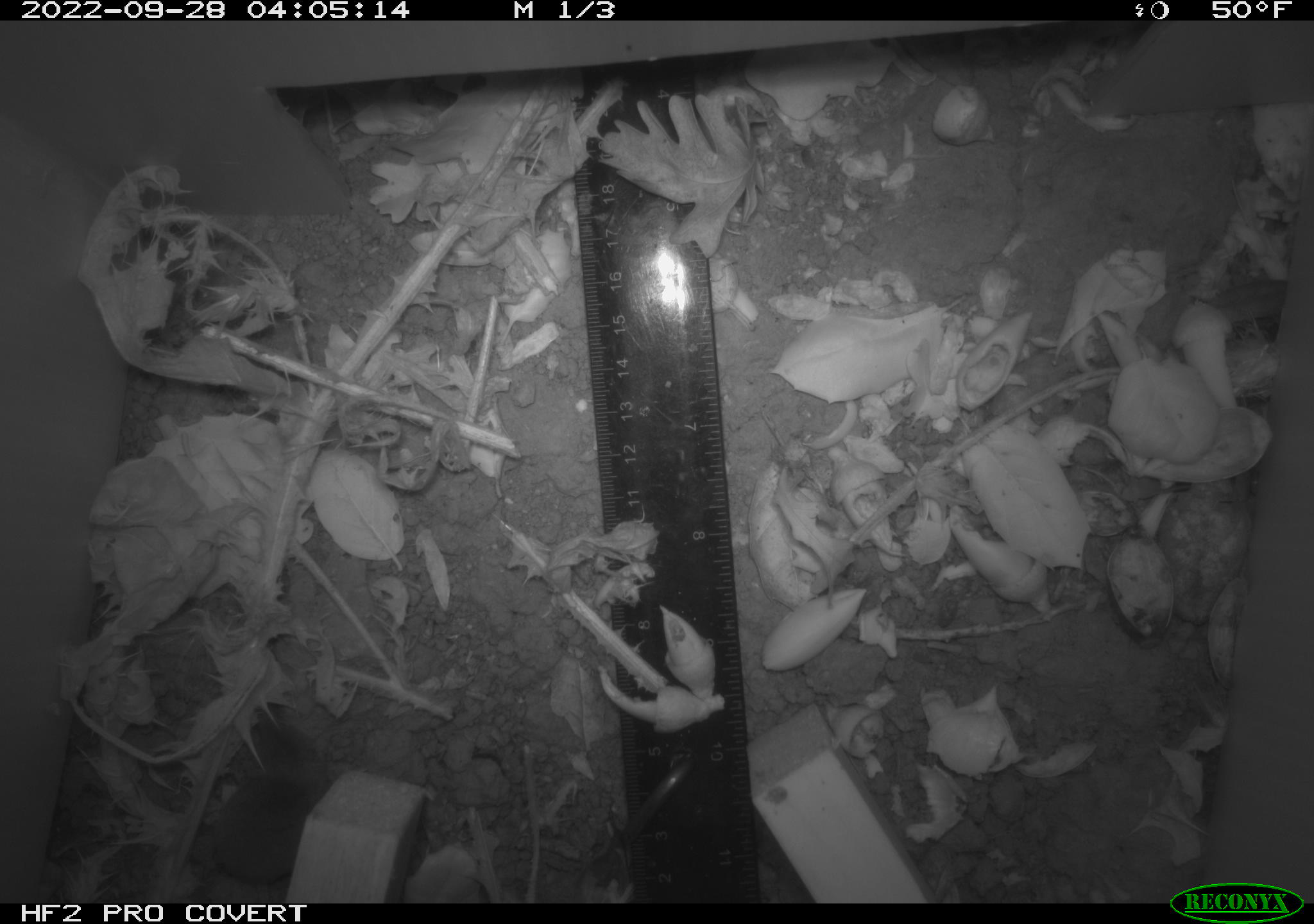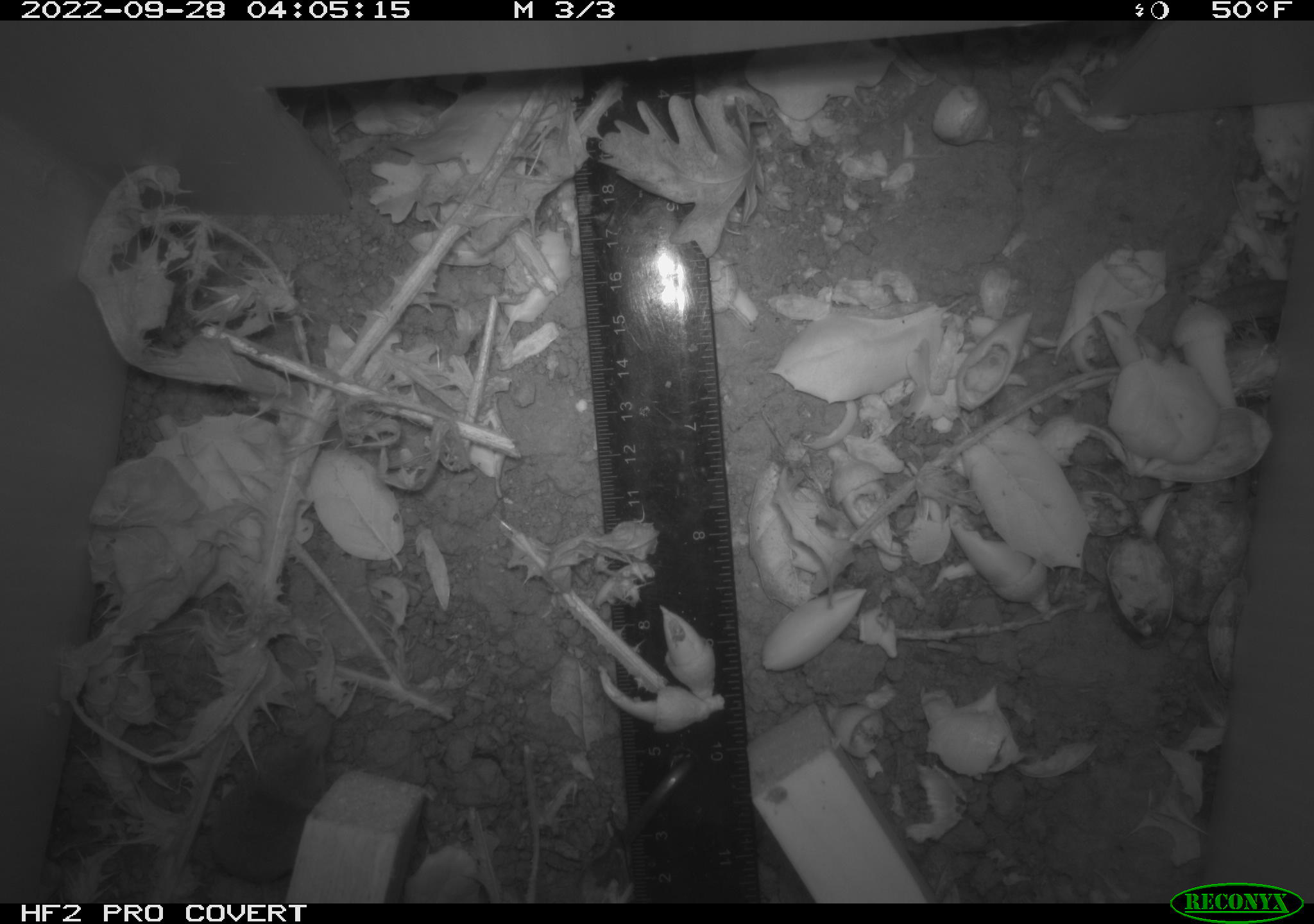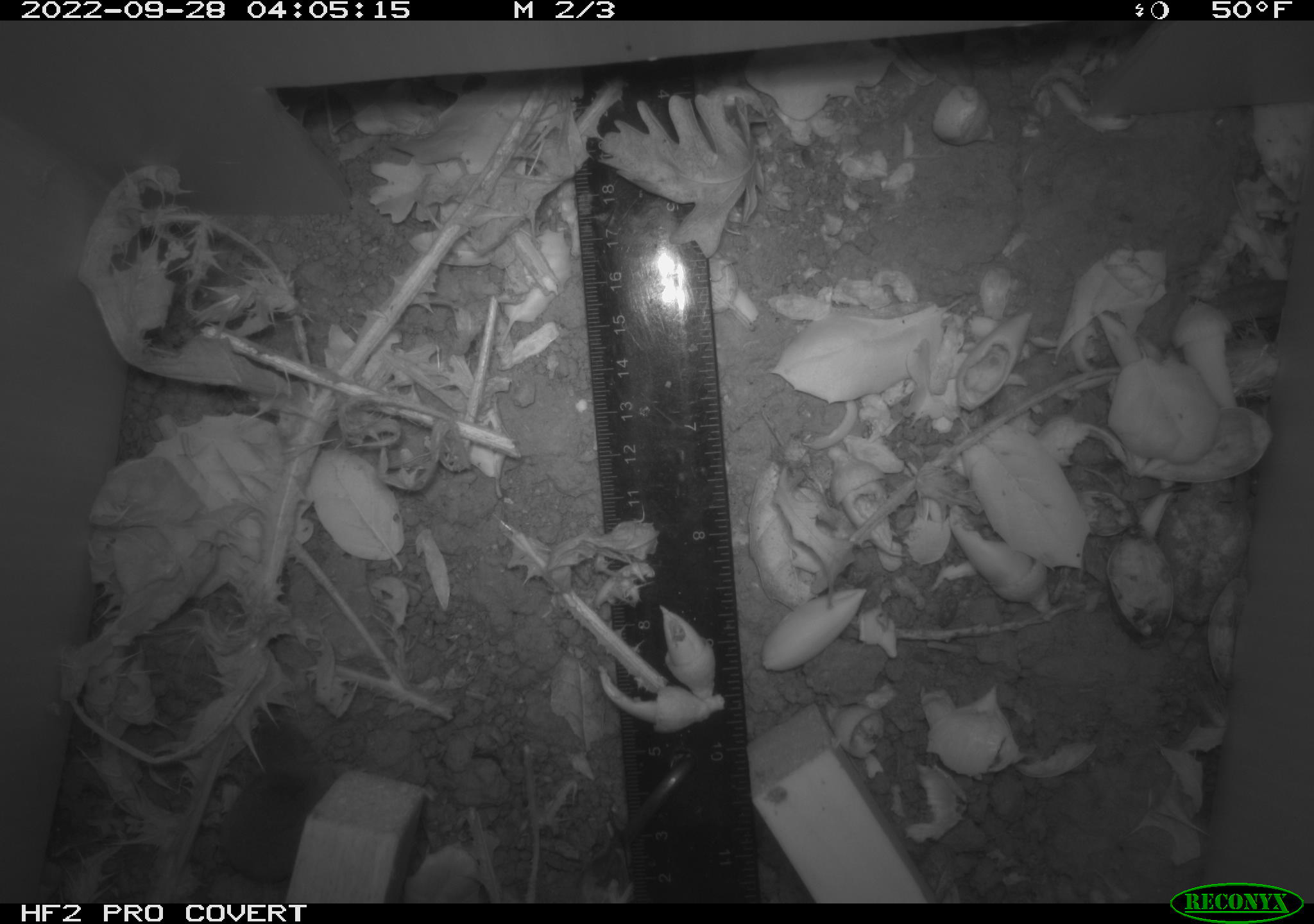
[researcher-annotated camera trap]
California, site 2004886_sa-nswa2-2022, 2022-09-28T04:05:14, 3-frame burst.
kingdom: Animalia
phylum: Chordata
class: Mammalia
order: Eulipotyphla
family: Soricidae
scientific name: Soricidae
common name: shrews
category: soricidae family